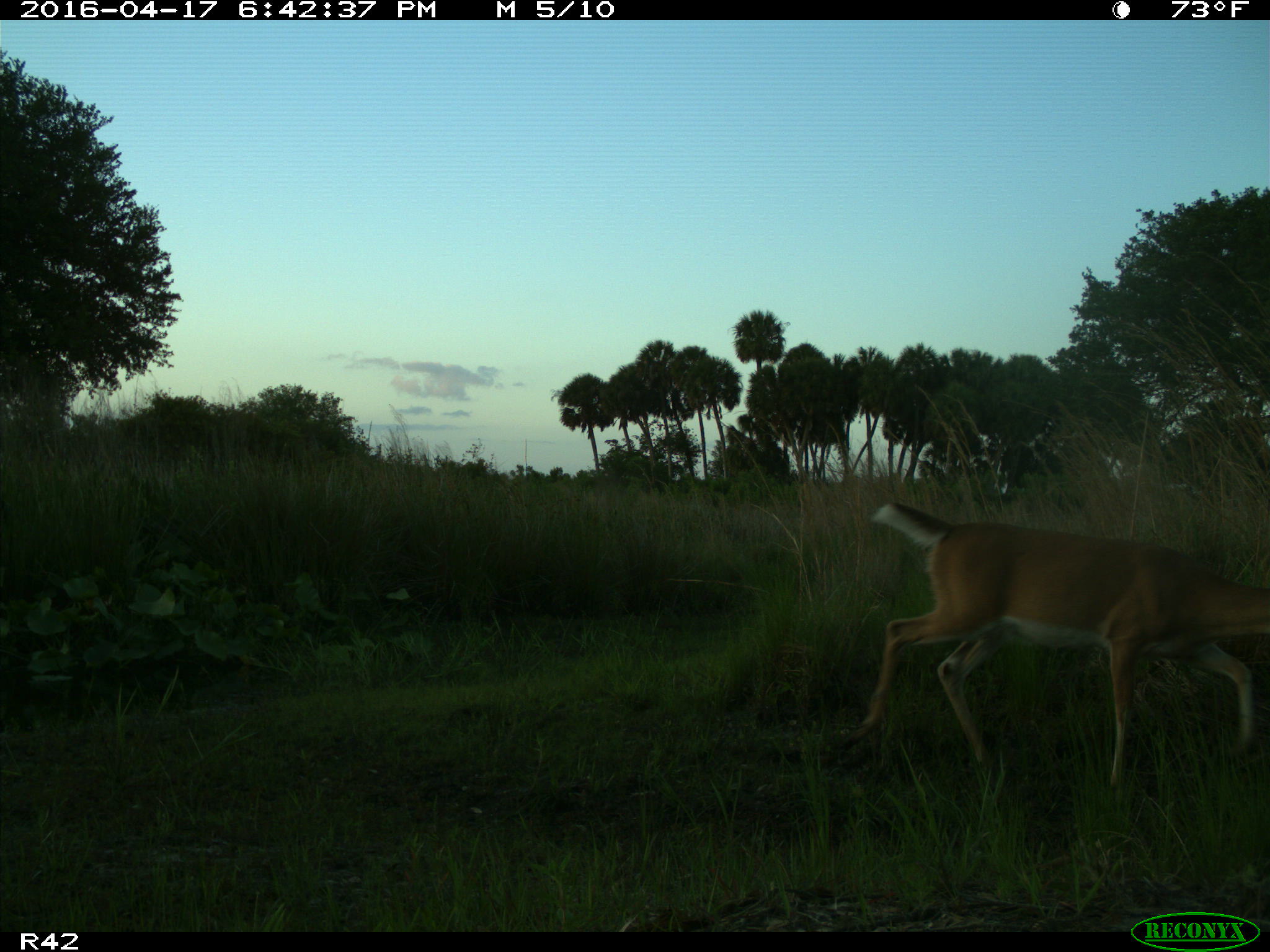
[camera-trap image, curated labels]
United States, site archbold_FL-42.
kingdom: Animalia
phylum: Chordata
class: Mammalia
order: Artiodactyla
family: Cervidae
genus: Odocoileus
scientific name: Odocoileus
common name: deer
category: unidentified deer